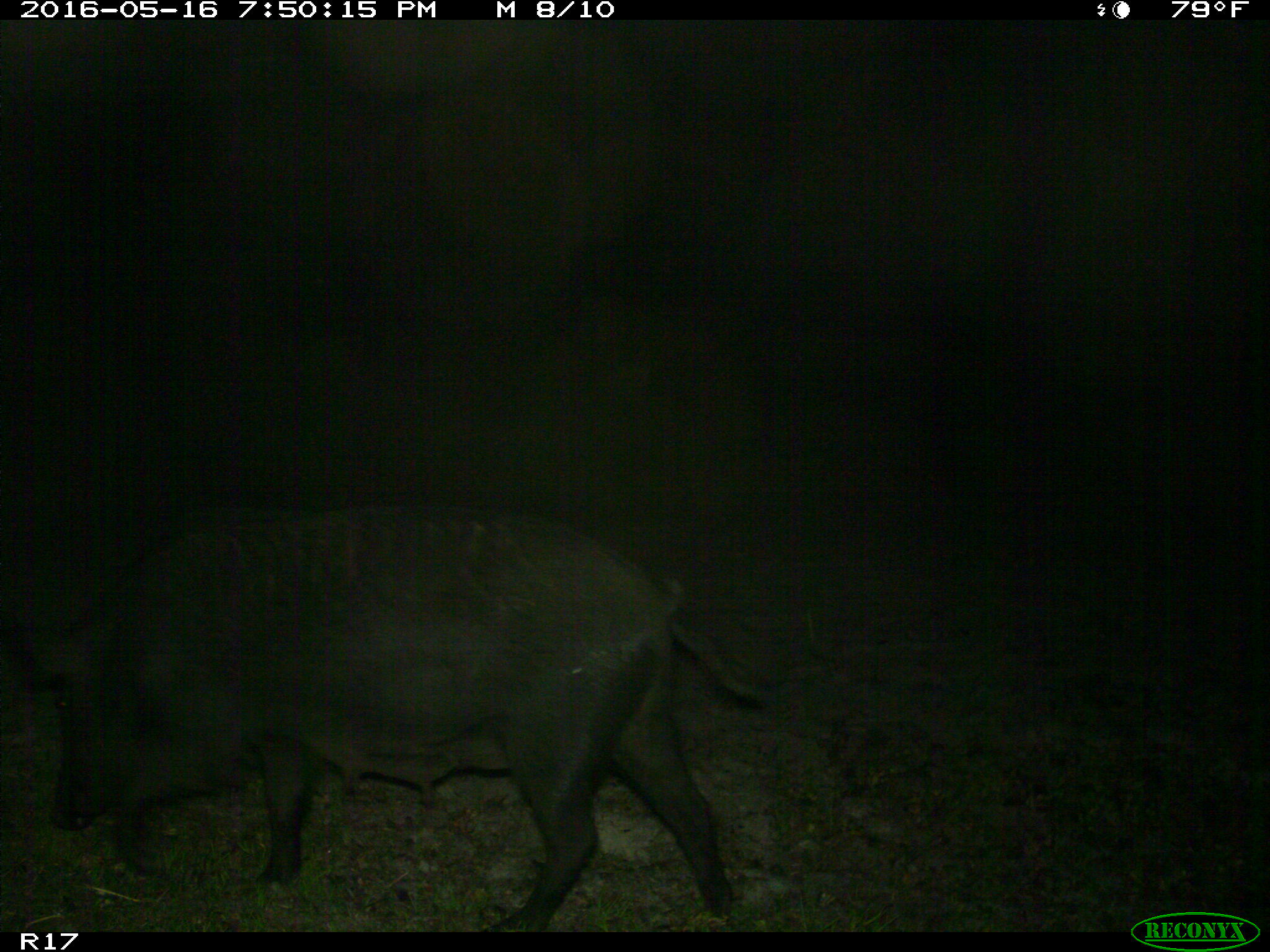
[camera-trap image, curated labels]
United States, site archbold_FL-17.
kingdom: Animalia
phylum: Chordata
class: Mammalia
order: Artiodactyla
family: Suidae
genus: Sus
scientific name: Sus scrofa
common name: wild boar